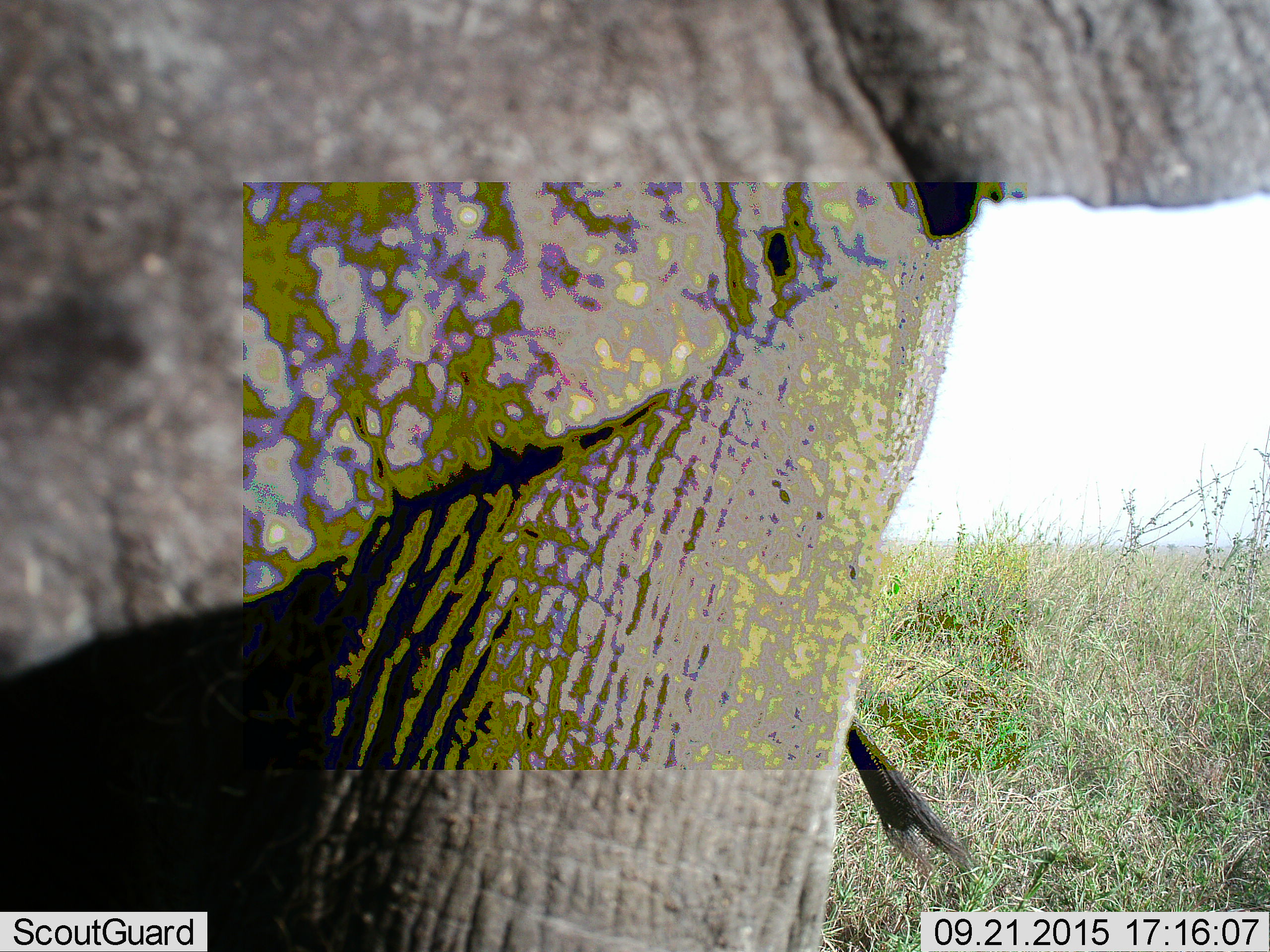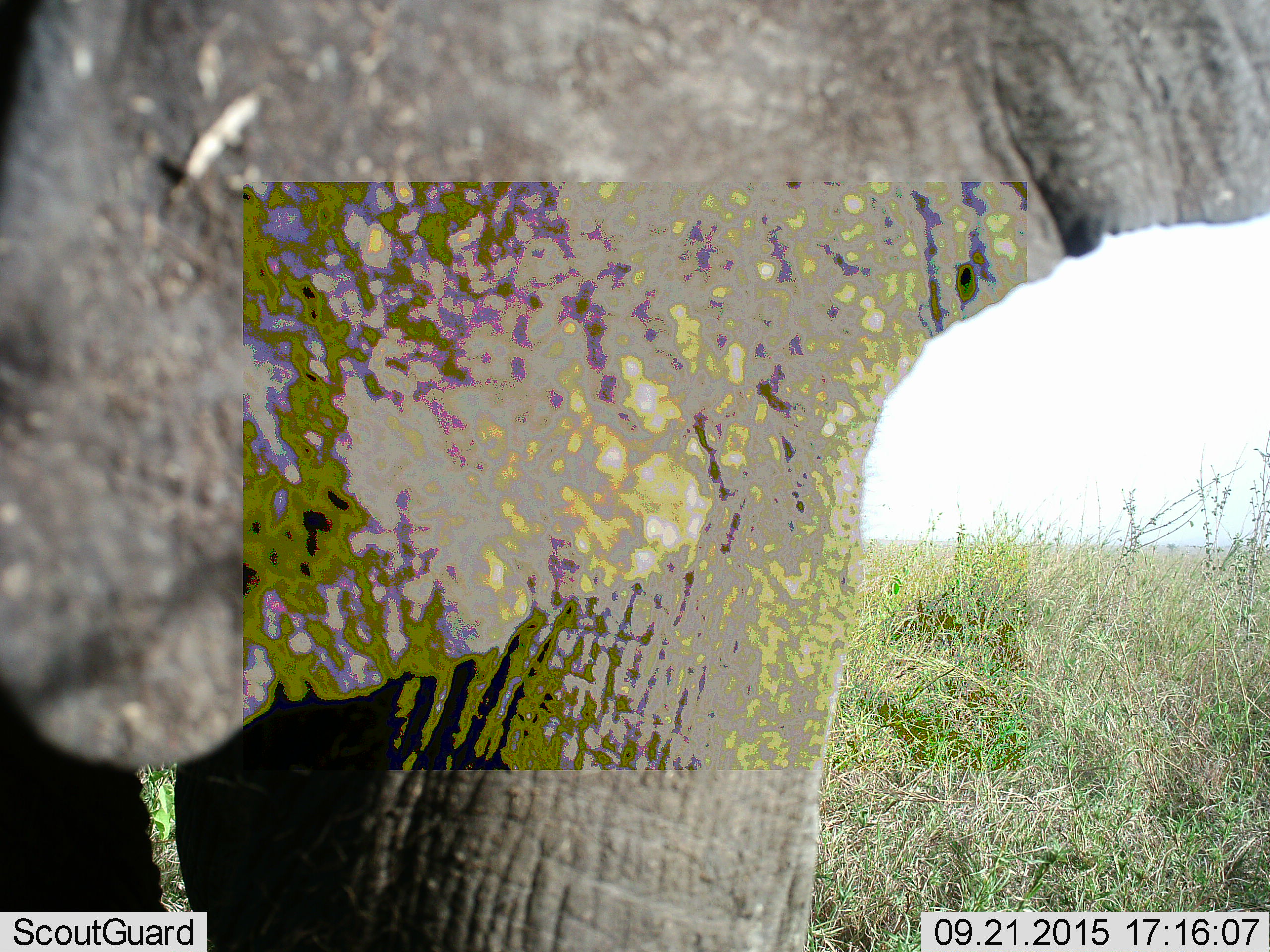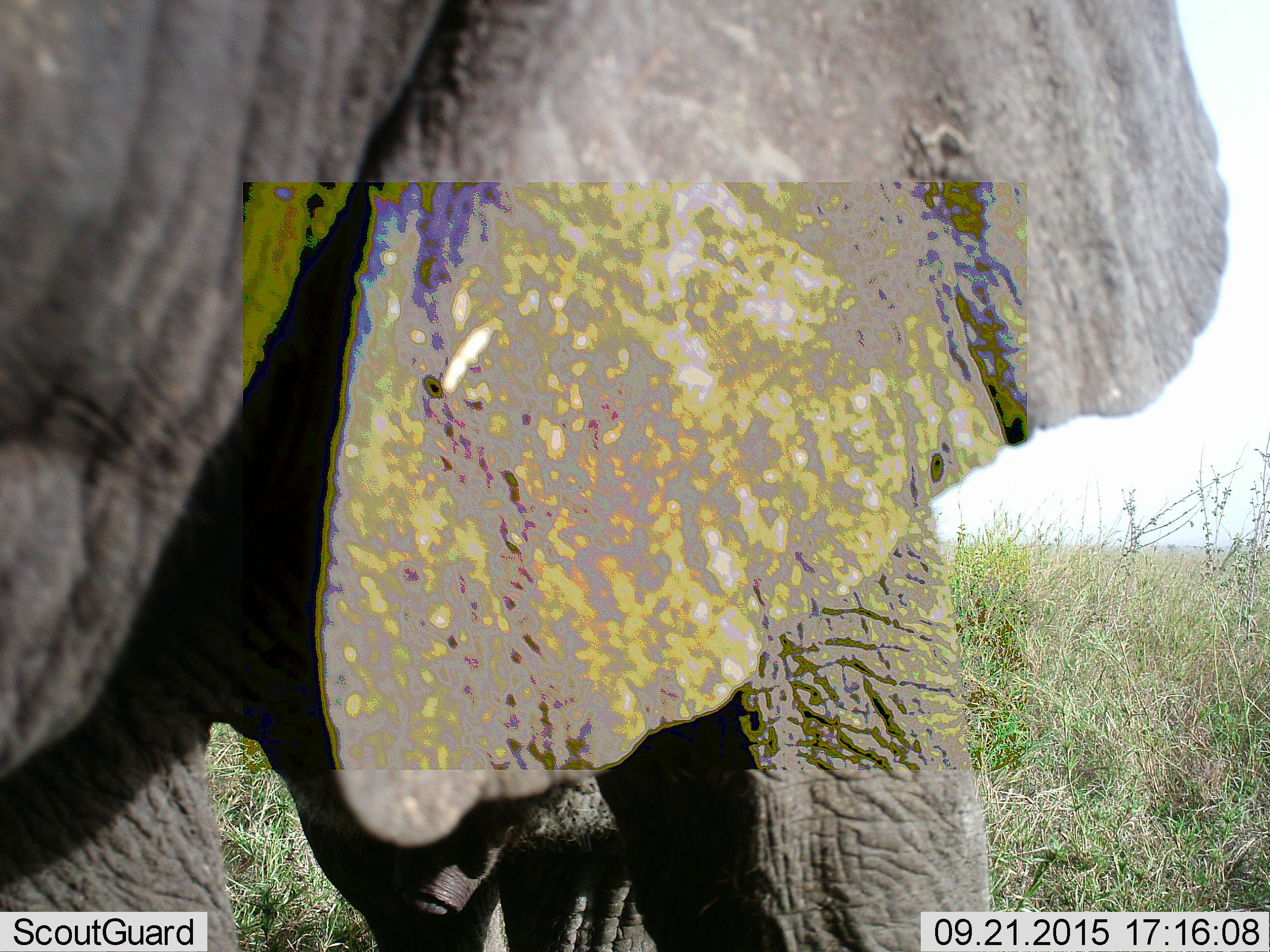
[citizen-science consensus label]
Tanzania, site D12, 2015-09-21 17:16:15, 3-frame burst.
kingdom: Animalia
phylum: Chordata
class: Mammalia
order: Proboscidea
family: Elephantidae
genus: Loxodonta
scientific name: Loxodonta africana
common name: african bush elephant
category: elephant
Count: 1.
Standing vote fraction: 50%.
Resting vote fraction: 0%.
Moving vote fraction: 56%.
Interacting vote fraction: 0%.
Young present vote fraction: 0%.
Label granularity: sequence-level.